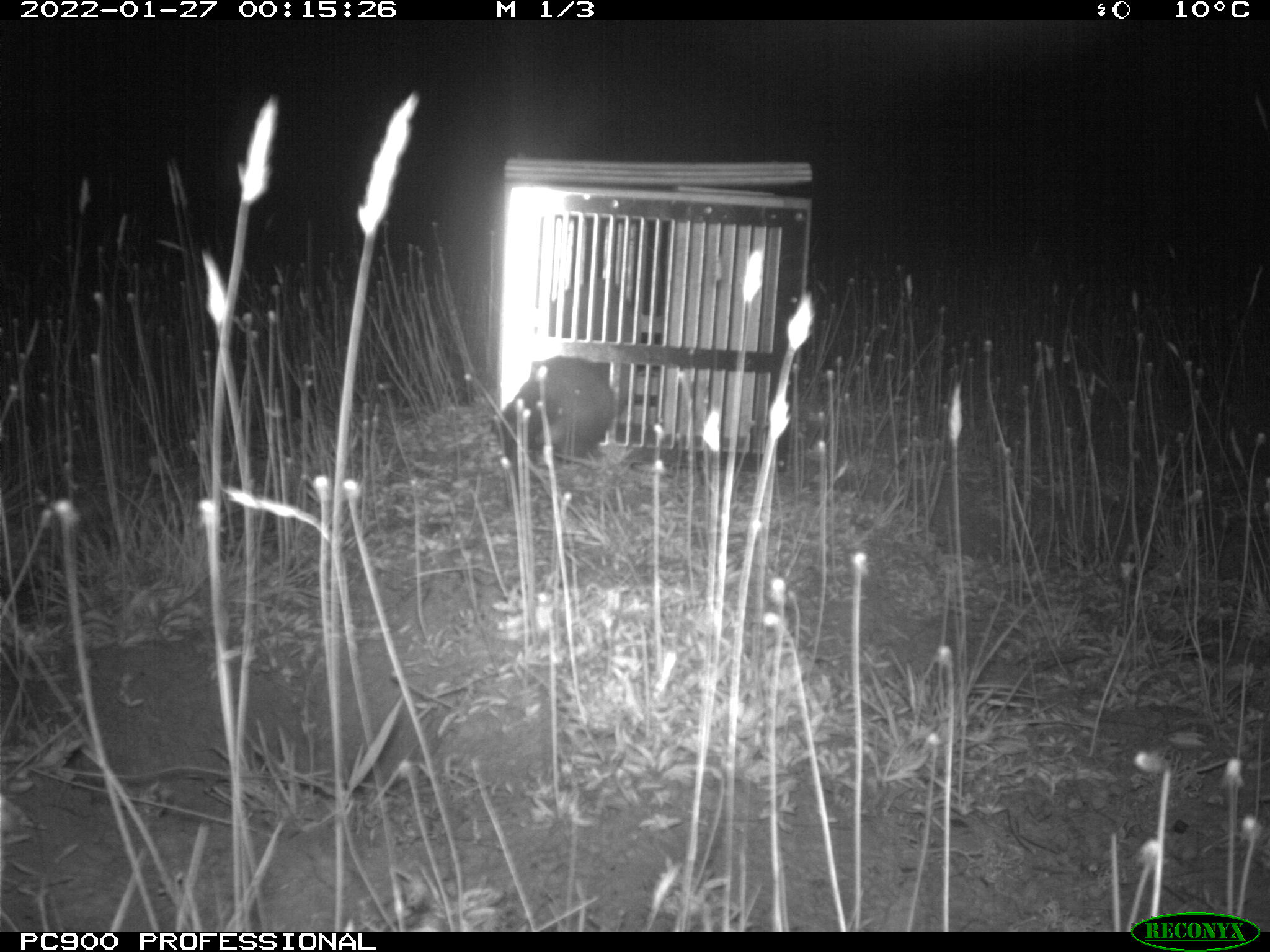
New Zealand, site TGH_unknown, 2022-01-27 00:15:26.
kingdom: Animalia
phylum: Chordata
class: Mammalia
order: Carnivora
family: Mustelidae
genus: Mustela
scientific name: Mustela furo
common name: ferret